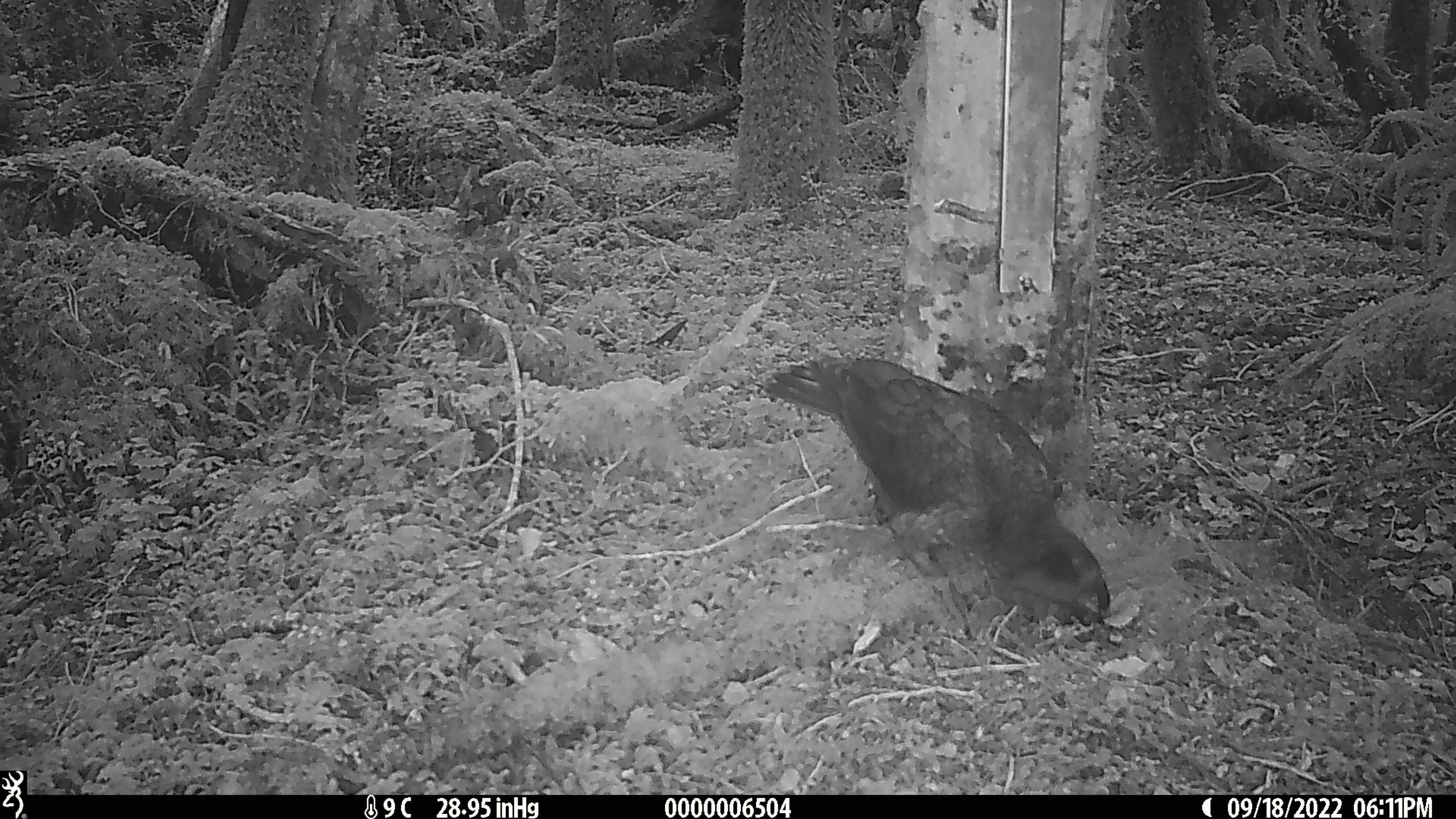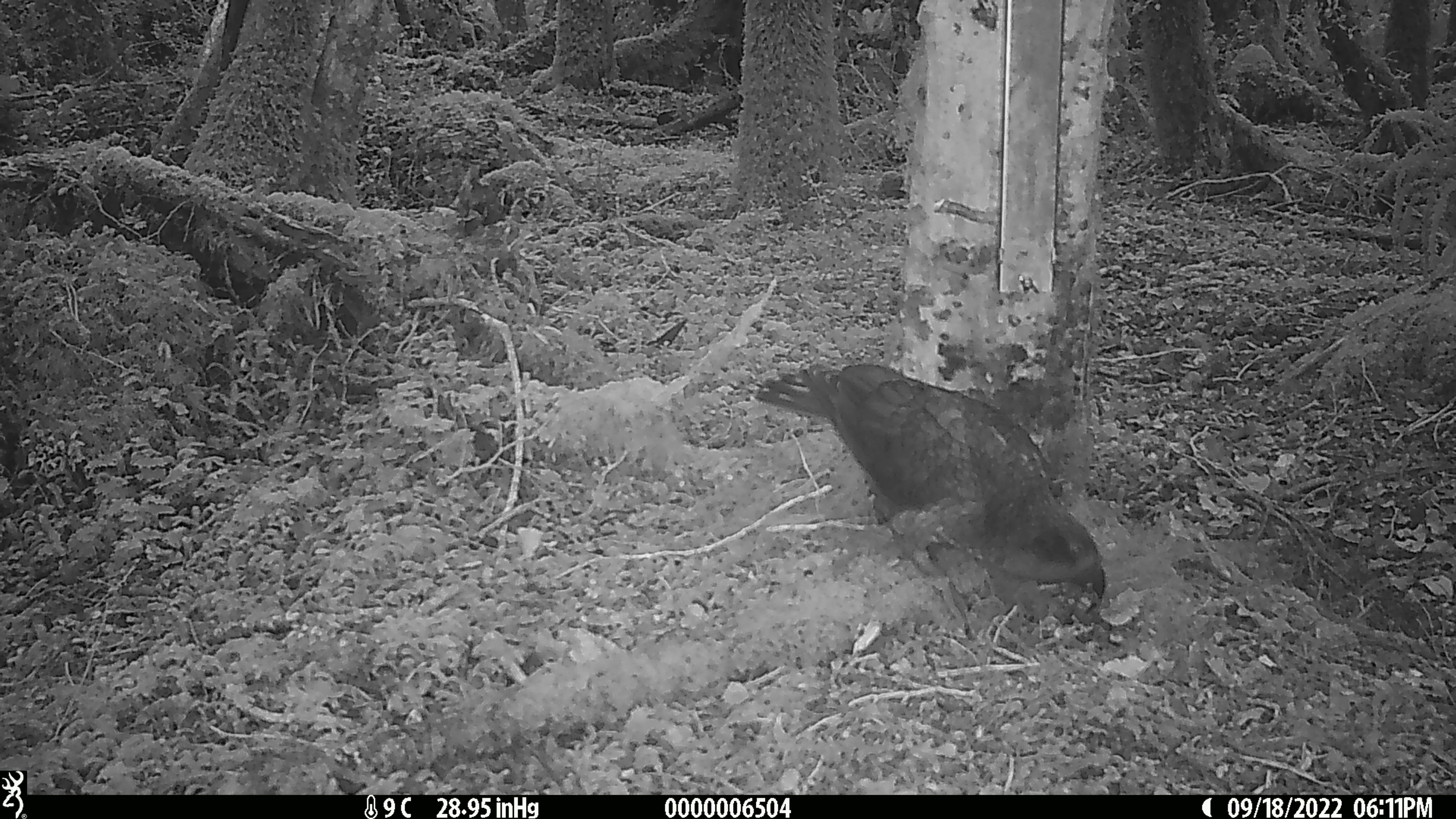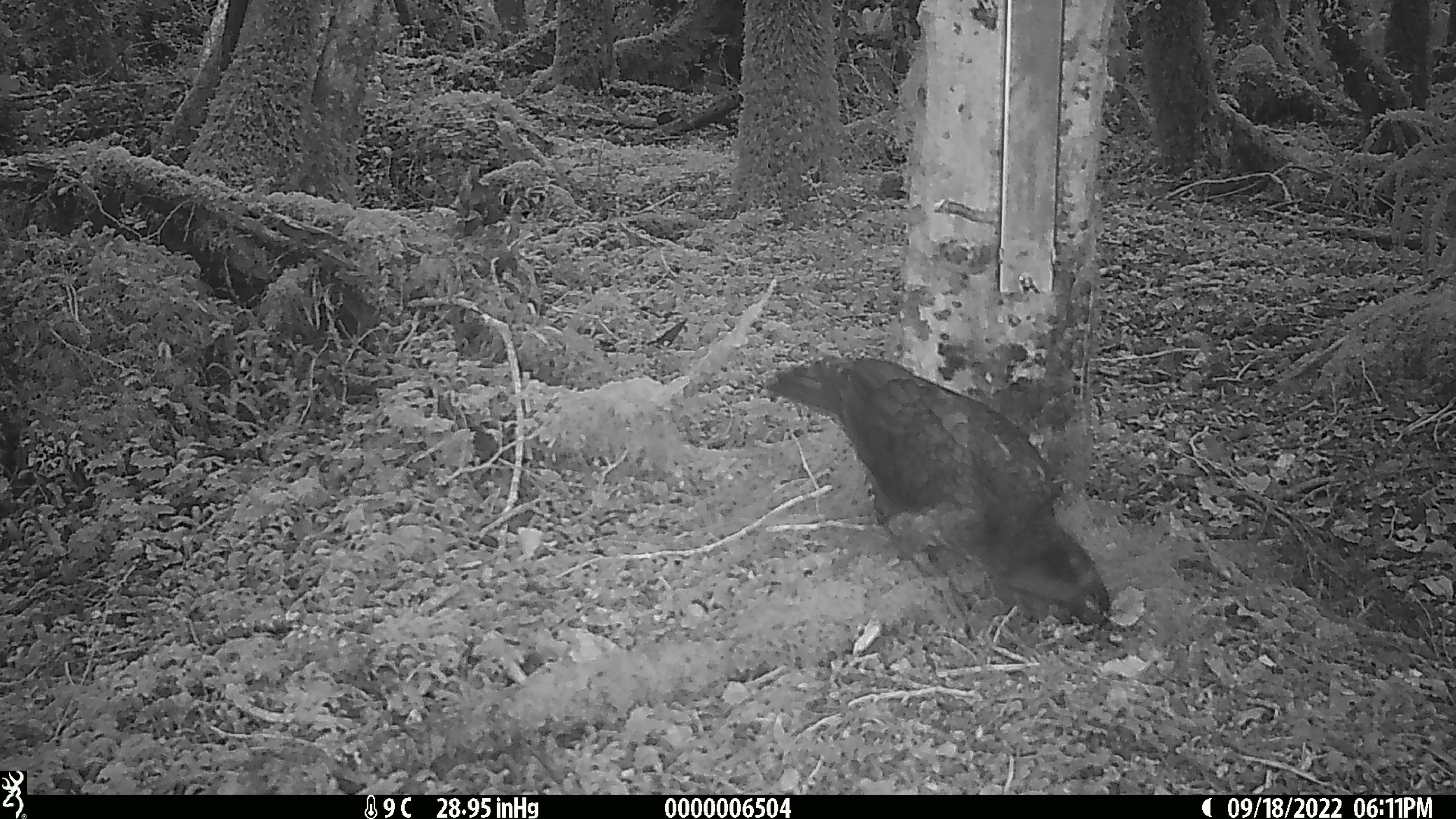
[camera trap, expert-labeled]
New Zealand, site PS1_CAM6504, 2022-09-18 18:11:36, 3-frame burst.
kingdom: Animalia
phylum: Chordata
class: Aves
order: Psittaciformes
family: Strigopidae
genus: Nestor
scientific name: Nestor notabilis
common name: kea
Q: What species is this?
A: Kea (Nestor notabilis).